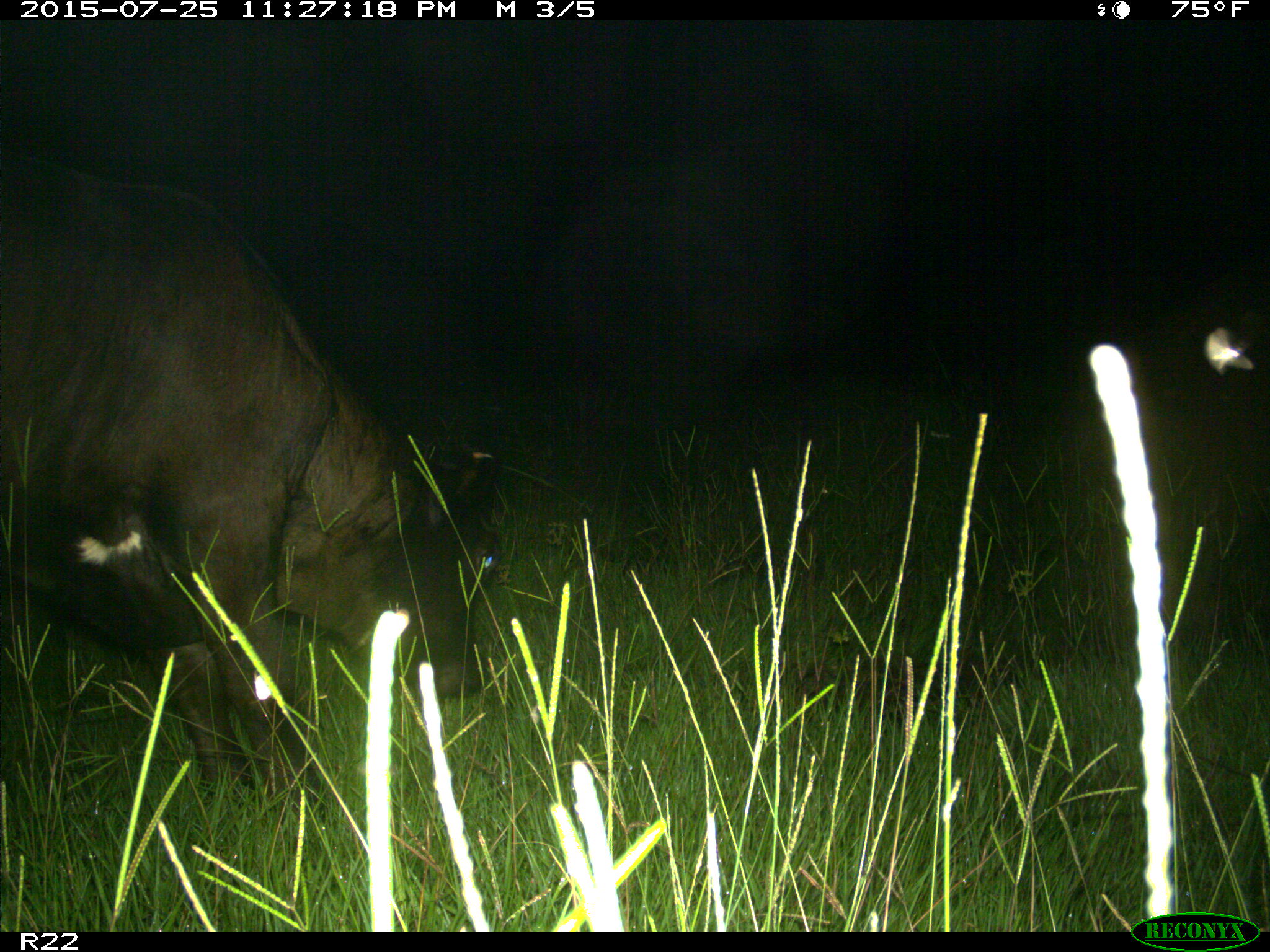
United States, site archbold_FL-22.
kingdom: Animalia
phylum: Chordata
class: Mammalia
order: Artiodactyla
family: Bovidae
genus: Bos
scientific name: Bos taurus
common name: domestic cow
Bos taurus (domestic cow).